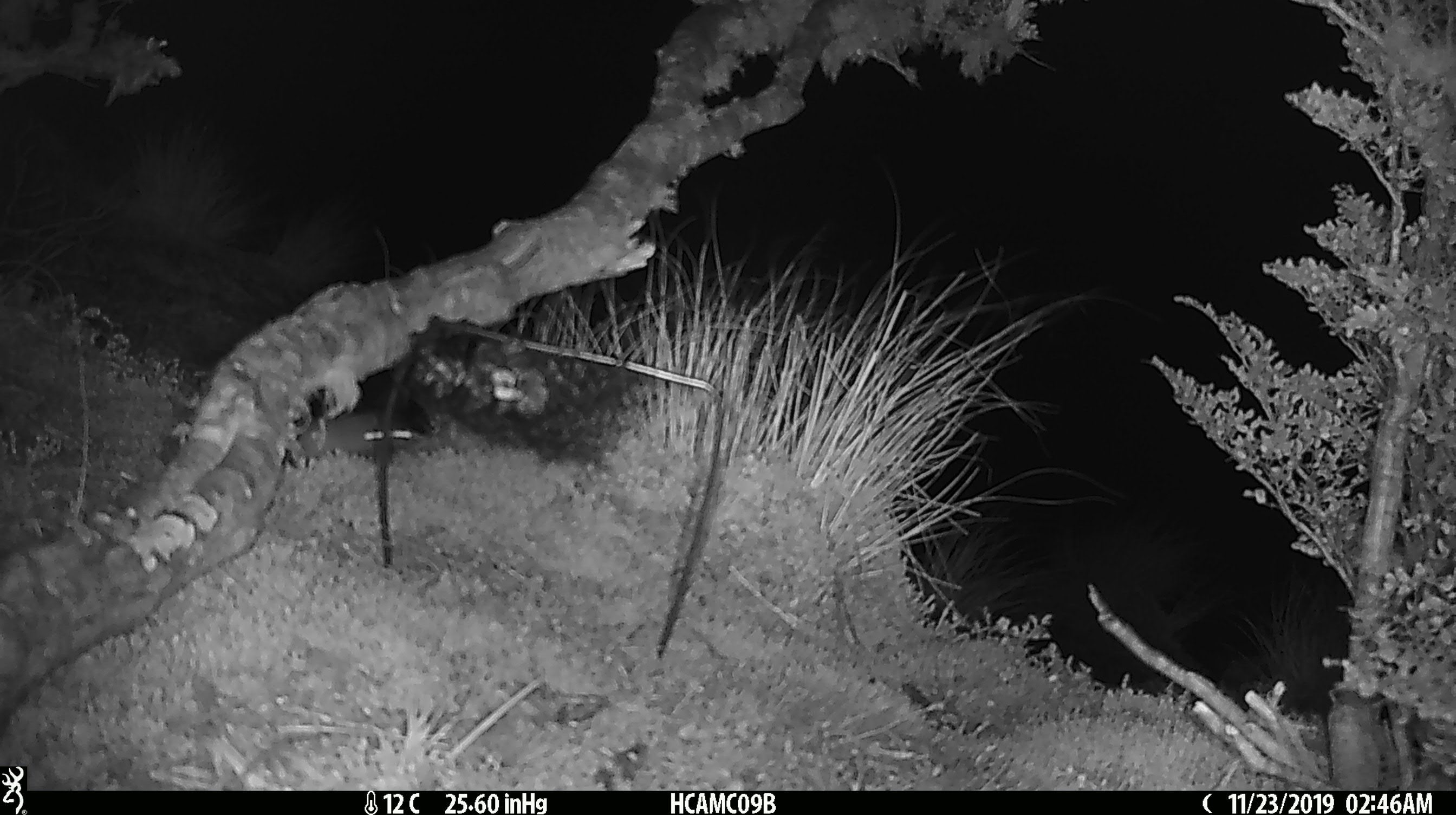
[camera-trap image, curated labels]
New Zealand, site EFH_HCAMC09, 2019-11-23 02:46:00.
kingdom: Animalia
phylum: Chordata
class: Mammalia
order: Rodentia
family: Muridae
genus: Mus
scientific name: Mus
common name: mouse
Mouse (Mus).